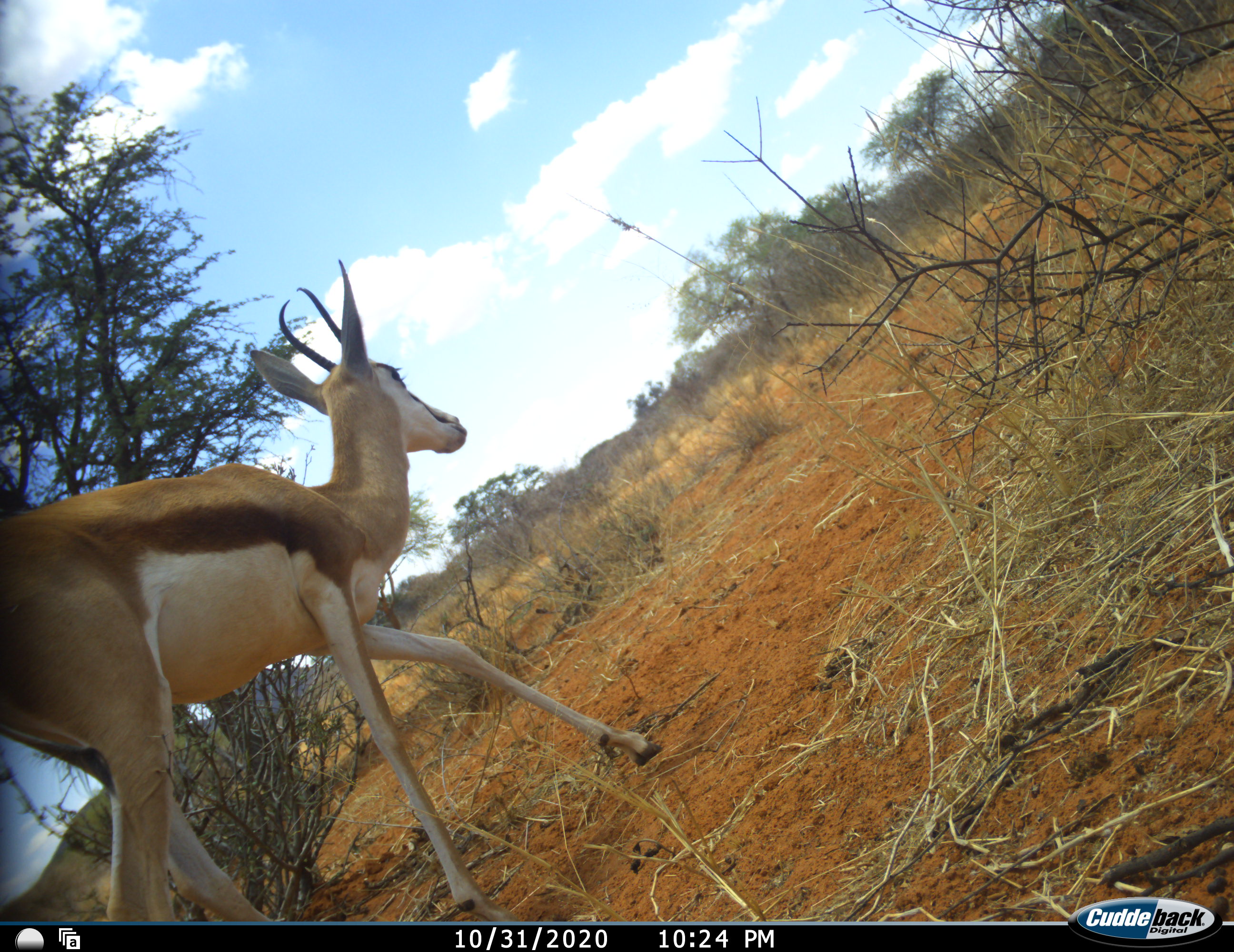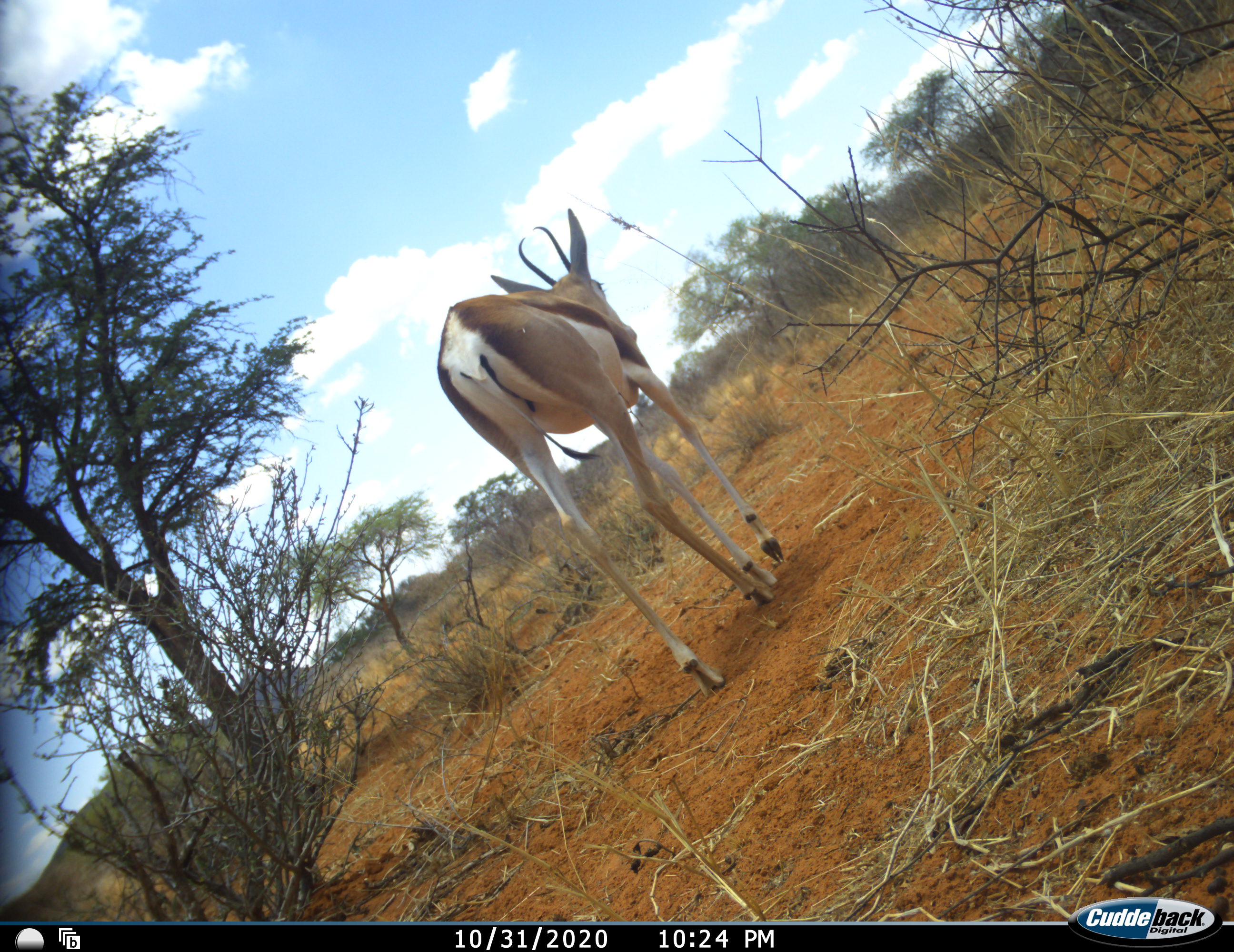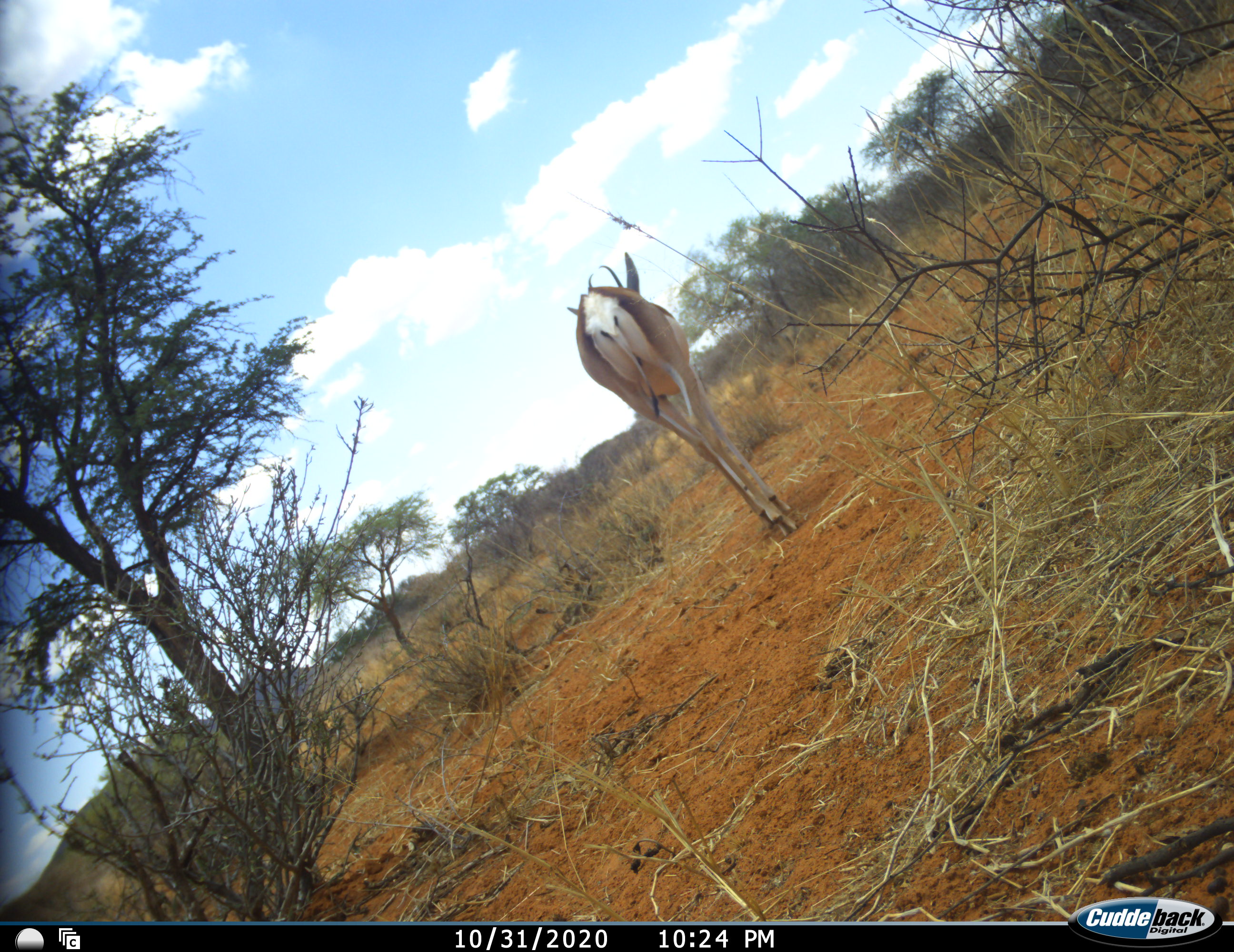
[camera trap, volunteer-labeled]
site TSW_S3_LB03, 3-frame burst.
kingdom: Animalia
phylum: Chordata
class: Mammalia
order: Artiodactyla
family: Bovidae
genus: Antidorcas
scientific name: Antidorcas marsupialis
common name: springbok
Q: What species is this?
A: Springbok (Antidorcas marsupialis).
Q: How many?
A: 1.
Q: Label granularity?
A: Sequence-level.